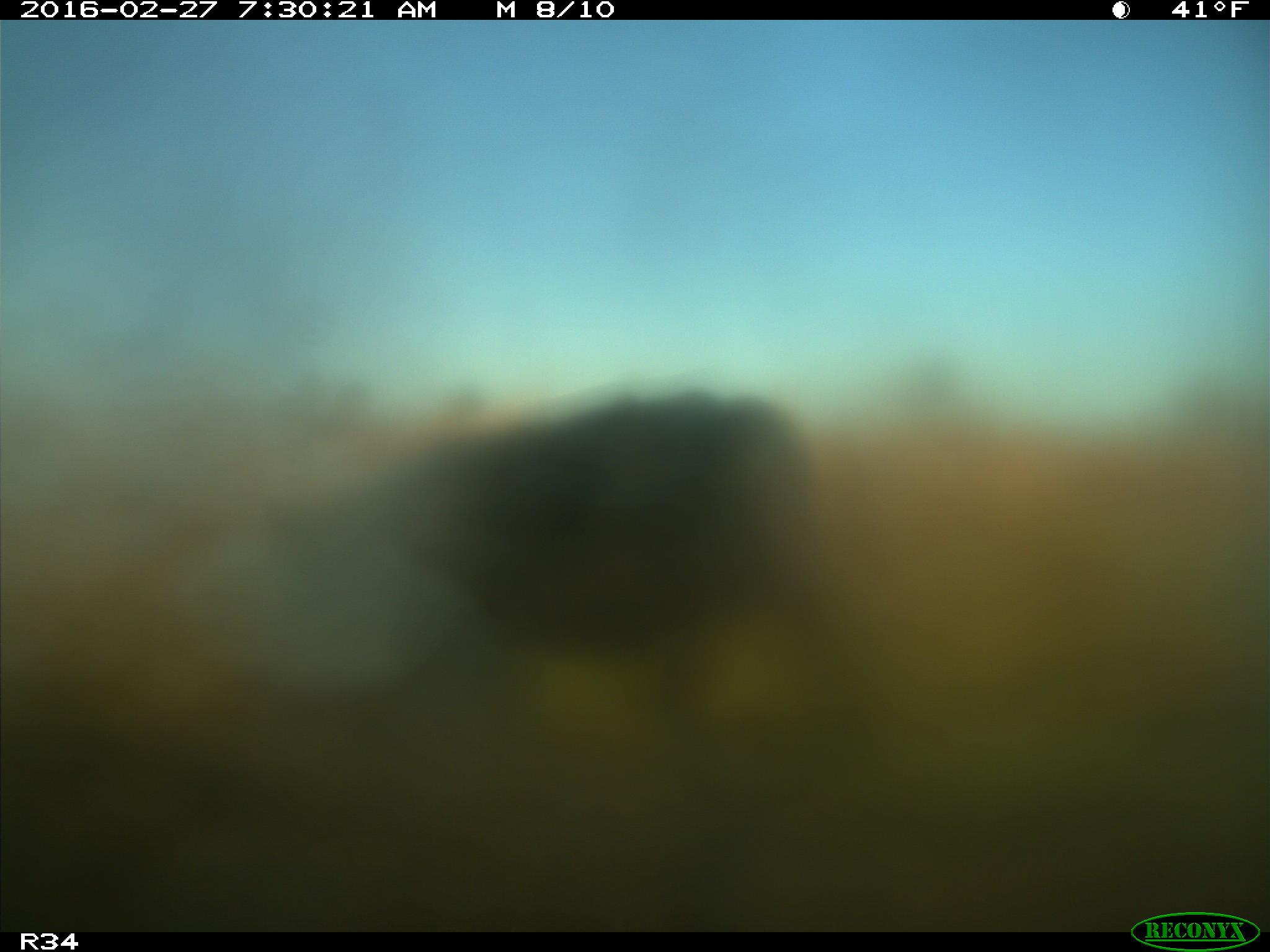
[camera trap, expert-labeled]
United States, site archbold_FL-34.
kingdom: Animalia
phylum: Chordata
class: Mammalia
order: Artiodactyla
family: Bovidae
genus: Bos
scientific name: Bos taurus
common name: domestic cow